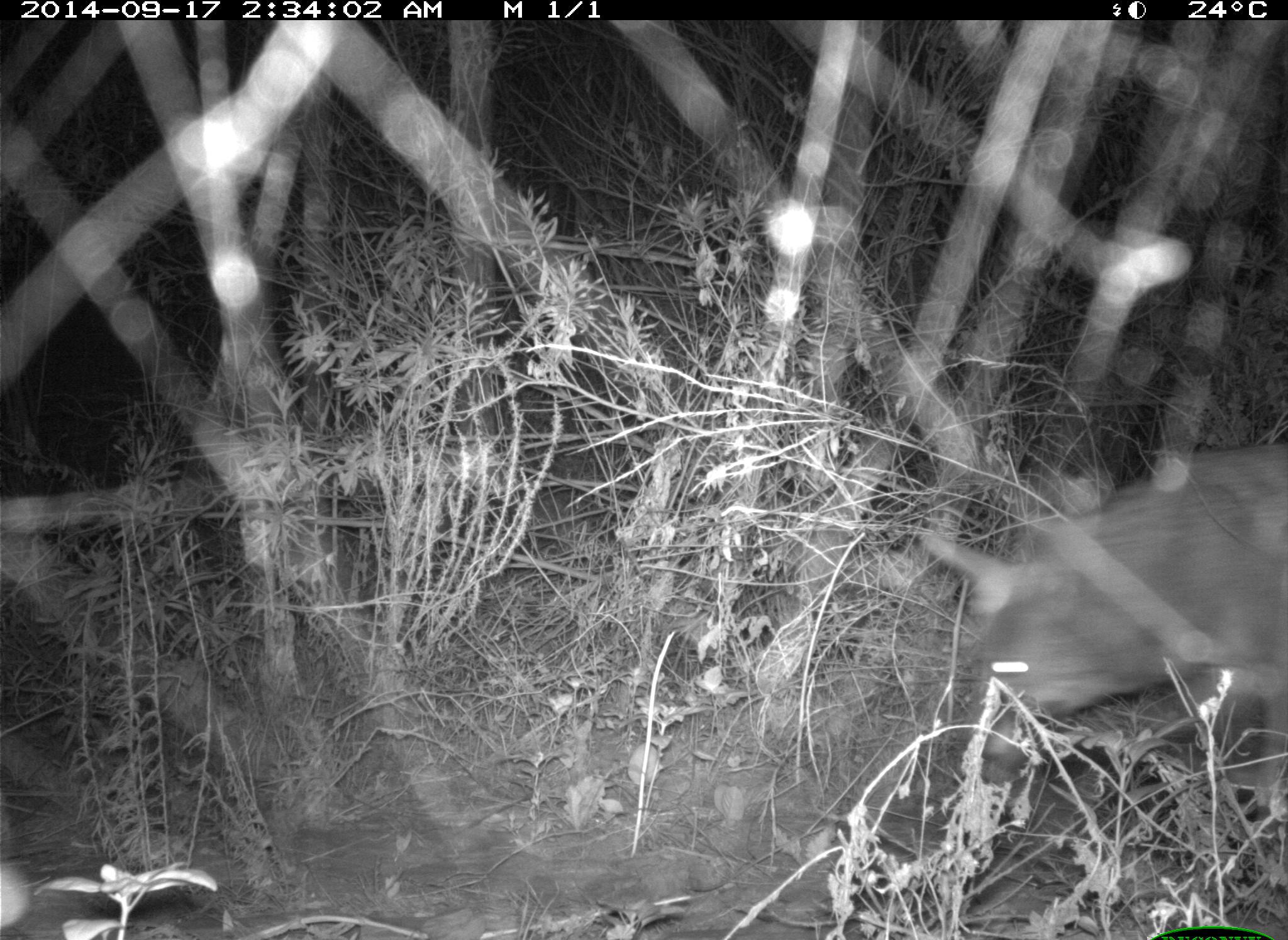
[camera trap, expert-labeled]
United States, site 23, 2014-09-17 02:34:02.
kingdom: Animalia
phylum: Chordata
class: Mammalia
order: Carnivora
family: Canidae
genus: Canis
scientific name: Canis latrans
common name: coyote